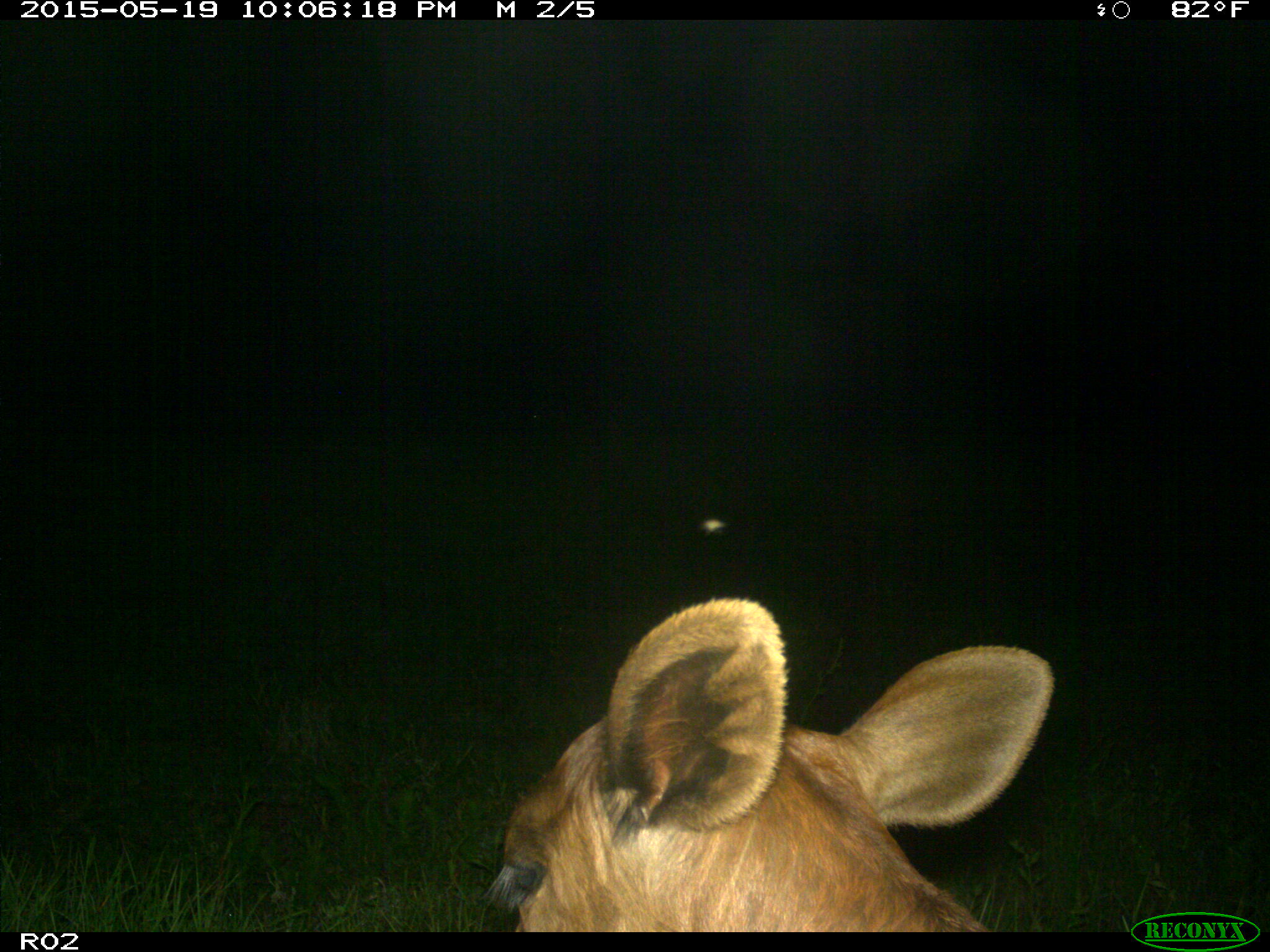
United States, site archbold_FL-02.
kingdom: Animalia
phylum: Chordata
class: Mammalia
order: Artiodactyla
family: Bovidae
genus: Bos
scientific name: Bos taurus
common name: domestic cow